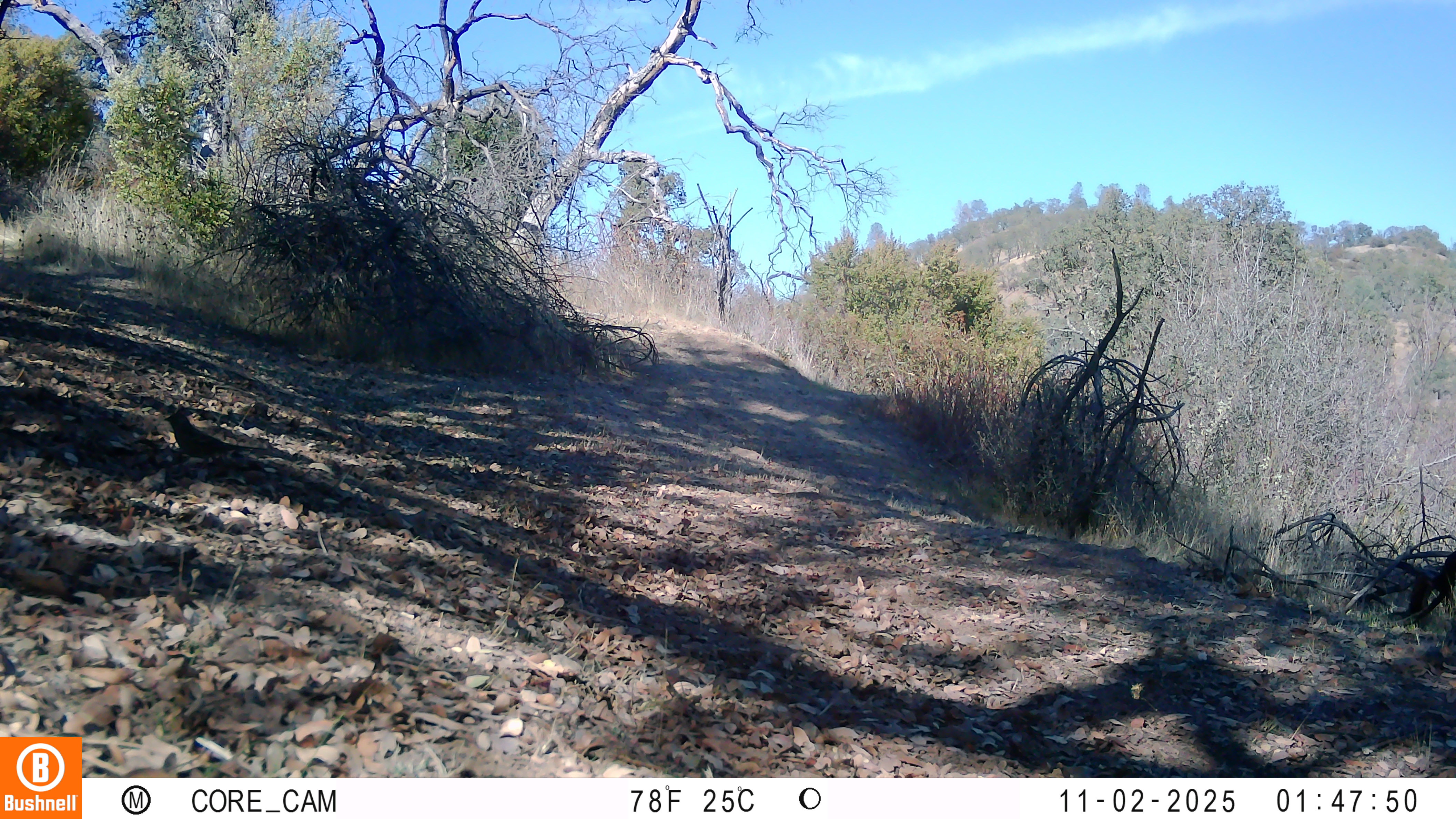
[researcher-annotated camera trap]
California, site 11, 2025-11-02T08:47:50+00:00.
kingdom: Animalia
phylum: Chordata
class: Aves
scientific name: Aves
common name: bird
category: unknown bird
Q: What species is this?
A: Unknown bird (bird) (Aves).